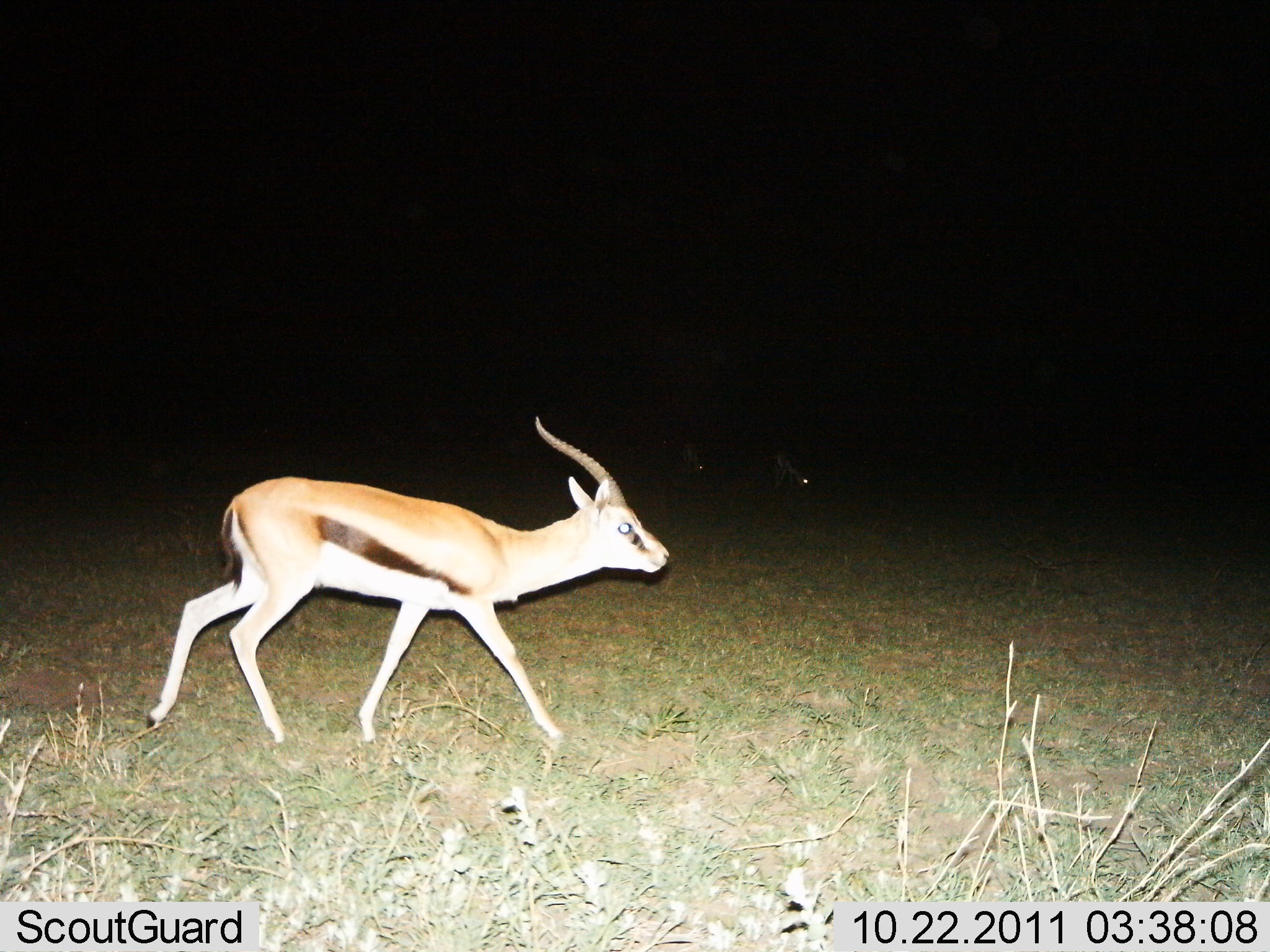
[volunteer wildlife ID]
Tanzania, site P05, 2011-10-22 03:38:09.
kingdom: Animalia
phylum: Chordata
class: Mammalia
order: Artiodactyla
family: Bovidae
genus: Eudorcas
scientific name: Eudorcas thomsonii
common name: thomson's gazelle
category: gazellethomsons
Gazellethomsons (thomson's gazelle) (Eudorcas thomsonii), count 1. Behavior (volunteer vote fractions): standing 8%, resting 0%, moving 92%, interacting 0%. Young present (vote fraction): 0%. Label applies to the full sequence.